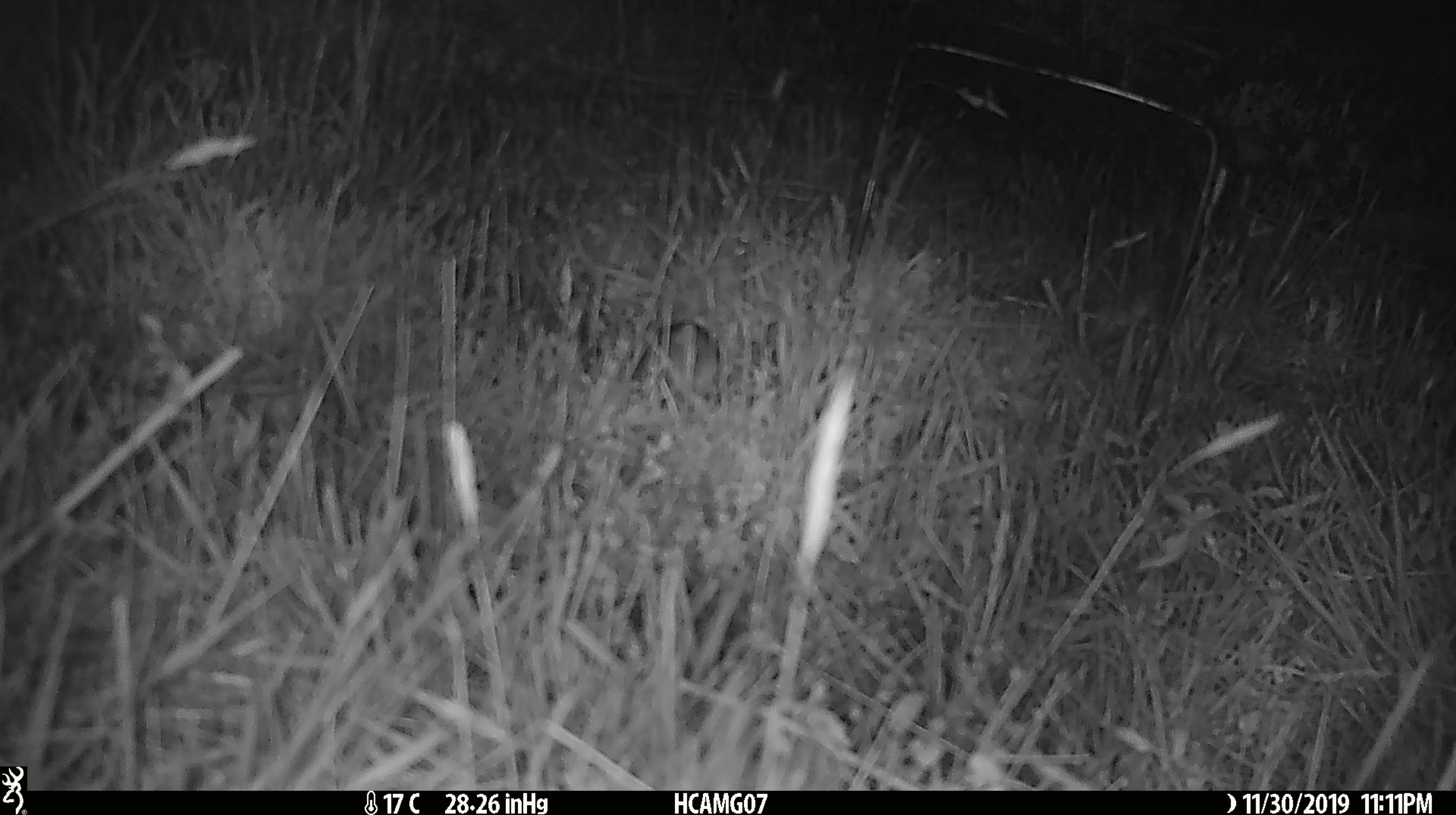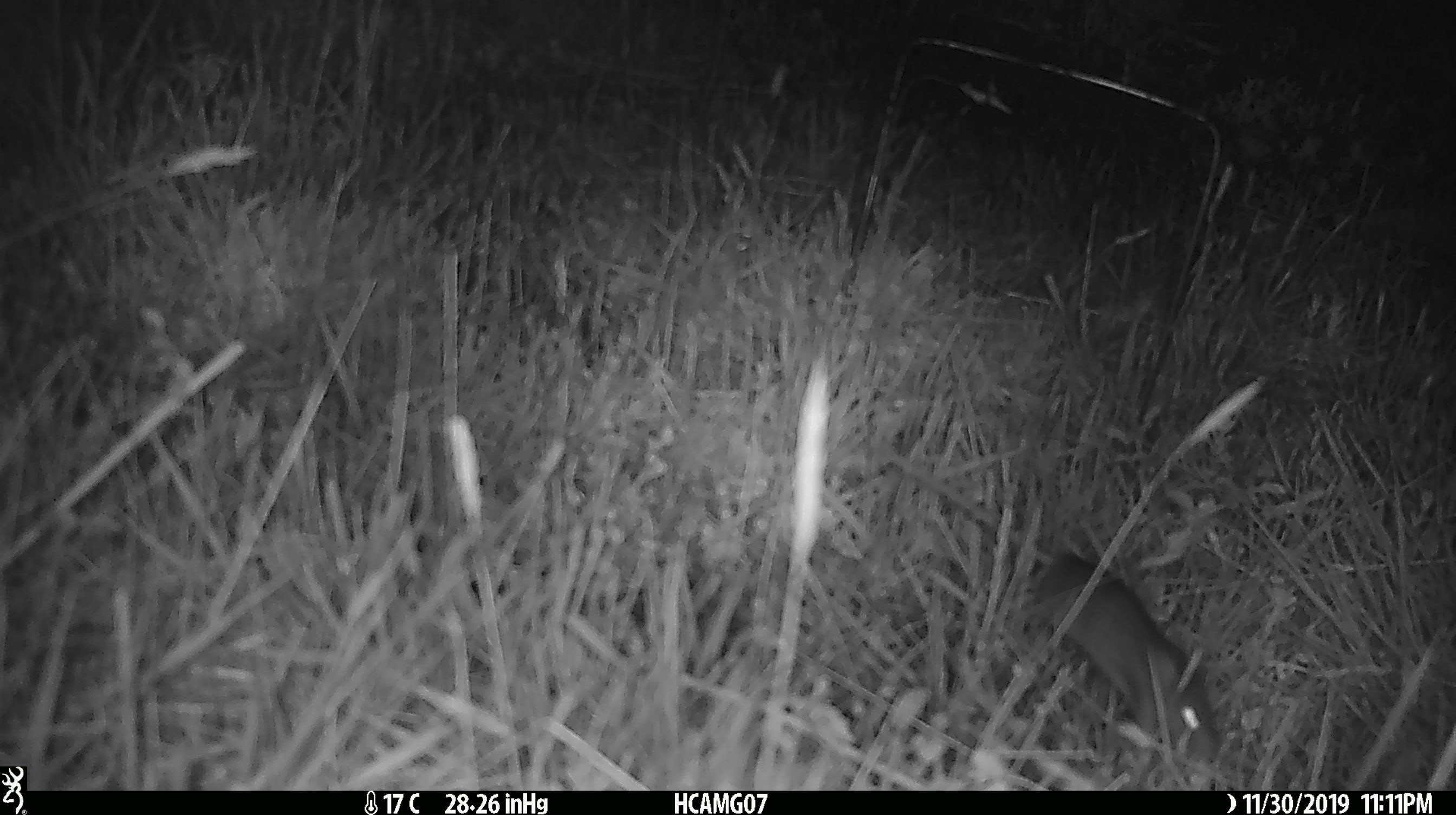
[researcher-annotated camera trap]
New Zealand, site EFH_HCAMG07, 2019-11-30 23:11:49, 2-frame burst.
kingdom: Animalia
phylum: Chordata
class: Mammalia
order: Rodentia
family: Muridae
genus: Mus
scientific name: Mus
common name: mouse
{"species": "mouse (Mus)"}